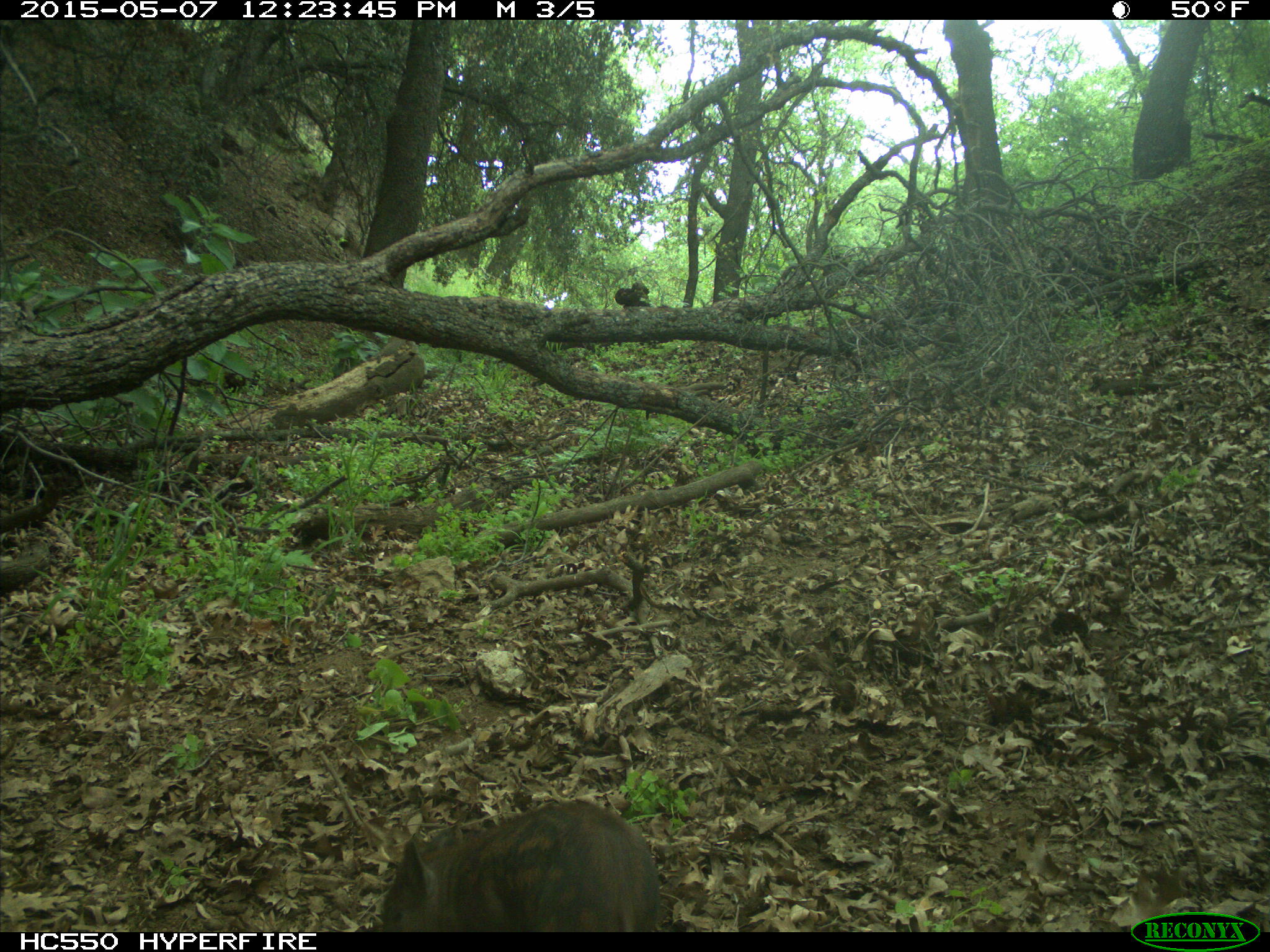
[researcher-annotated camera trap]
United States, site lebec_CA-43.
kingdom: Animalia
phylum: Chordata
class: Mammalia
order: Artiodactyla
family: Suidae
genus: Sus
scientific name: Sus scrofa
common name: wild boar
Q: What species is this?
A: Sus scrofa (wild boar).